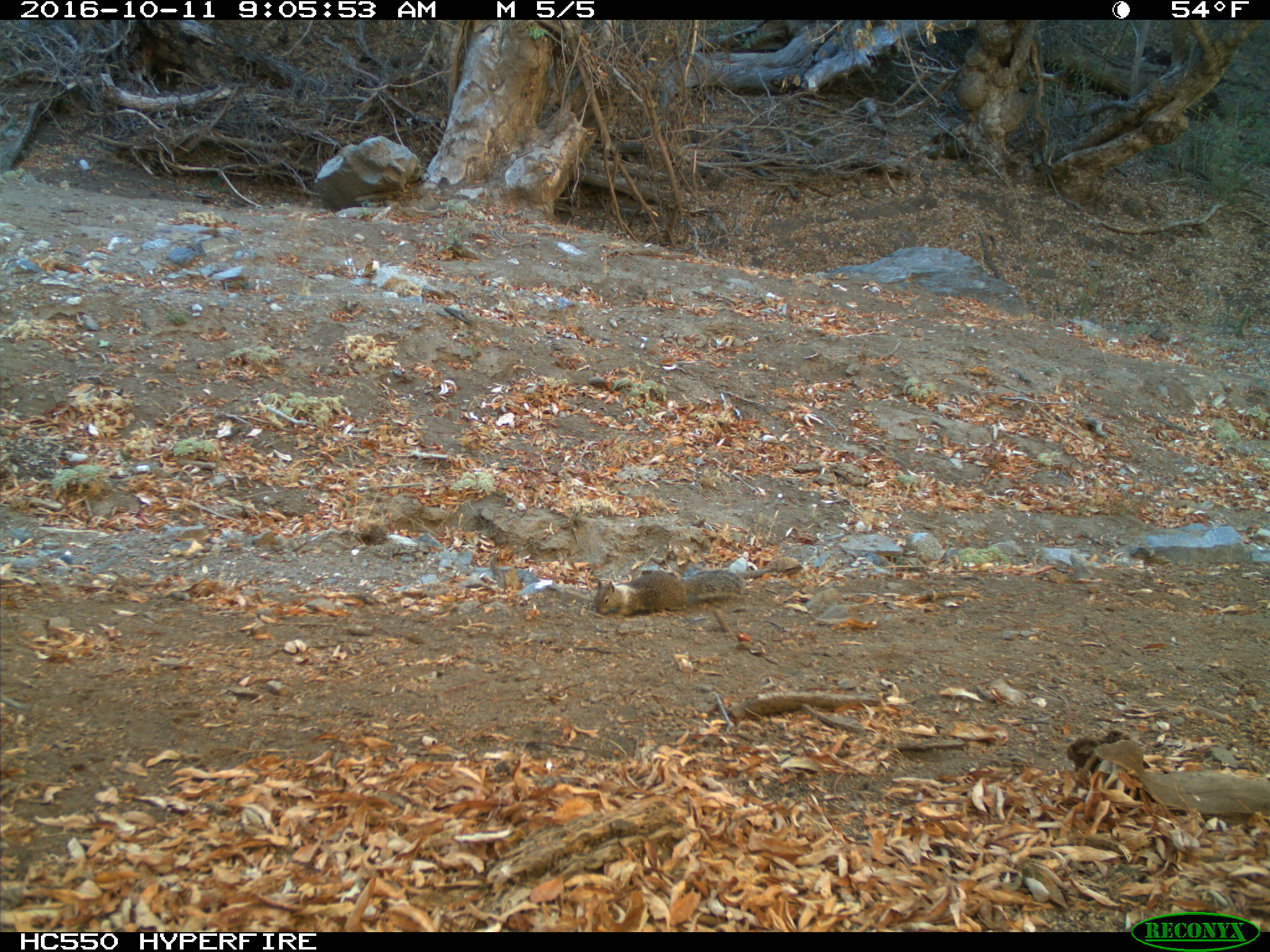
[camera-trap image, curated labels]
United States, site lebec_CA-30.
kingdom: Animalia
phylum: Chordata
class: Mammalia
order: Rodentia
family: Sciuridae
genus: Otospermophilus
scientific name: Otospermophilus beecheyi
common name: california ground squirrel